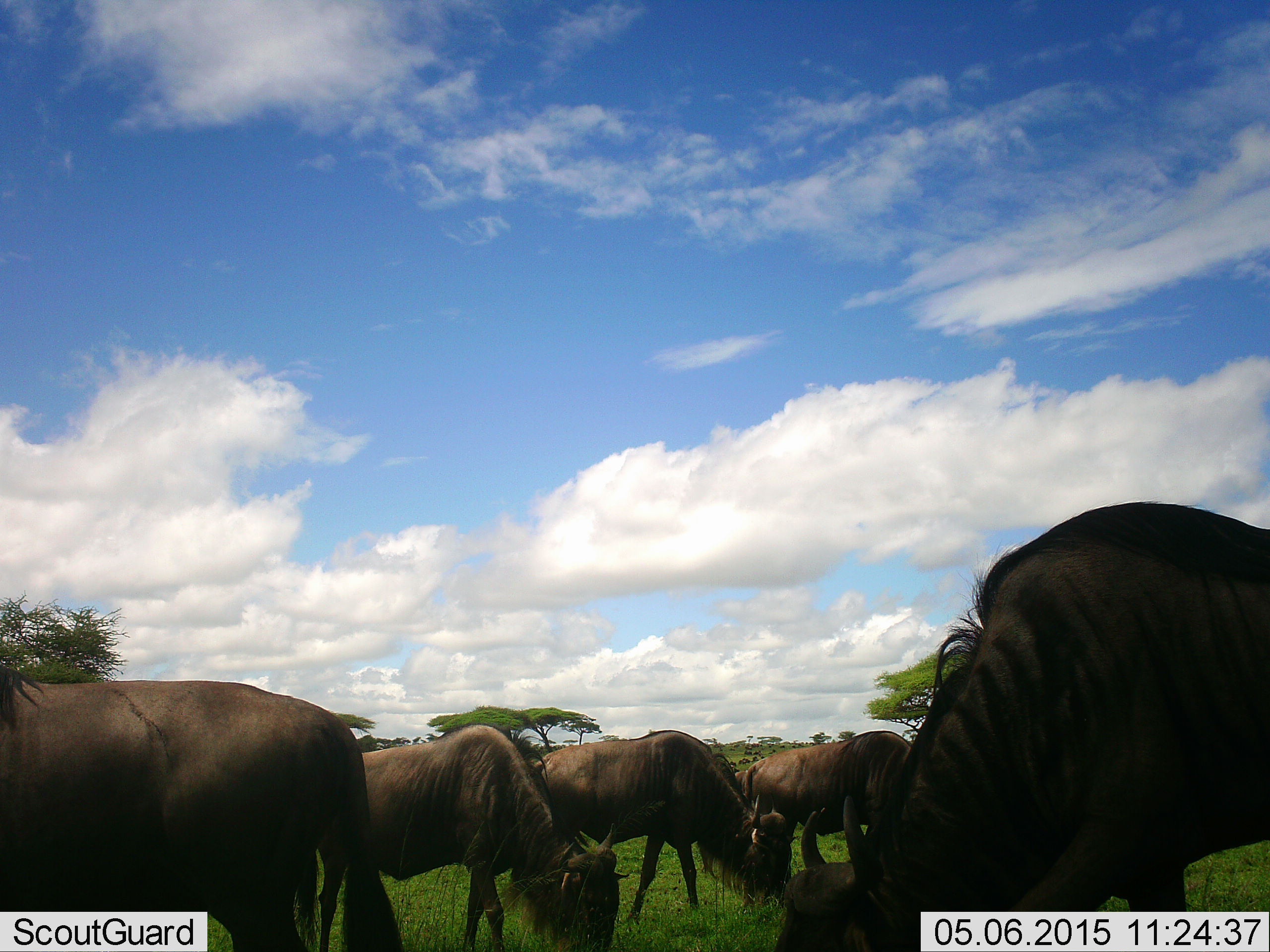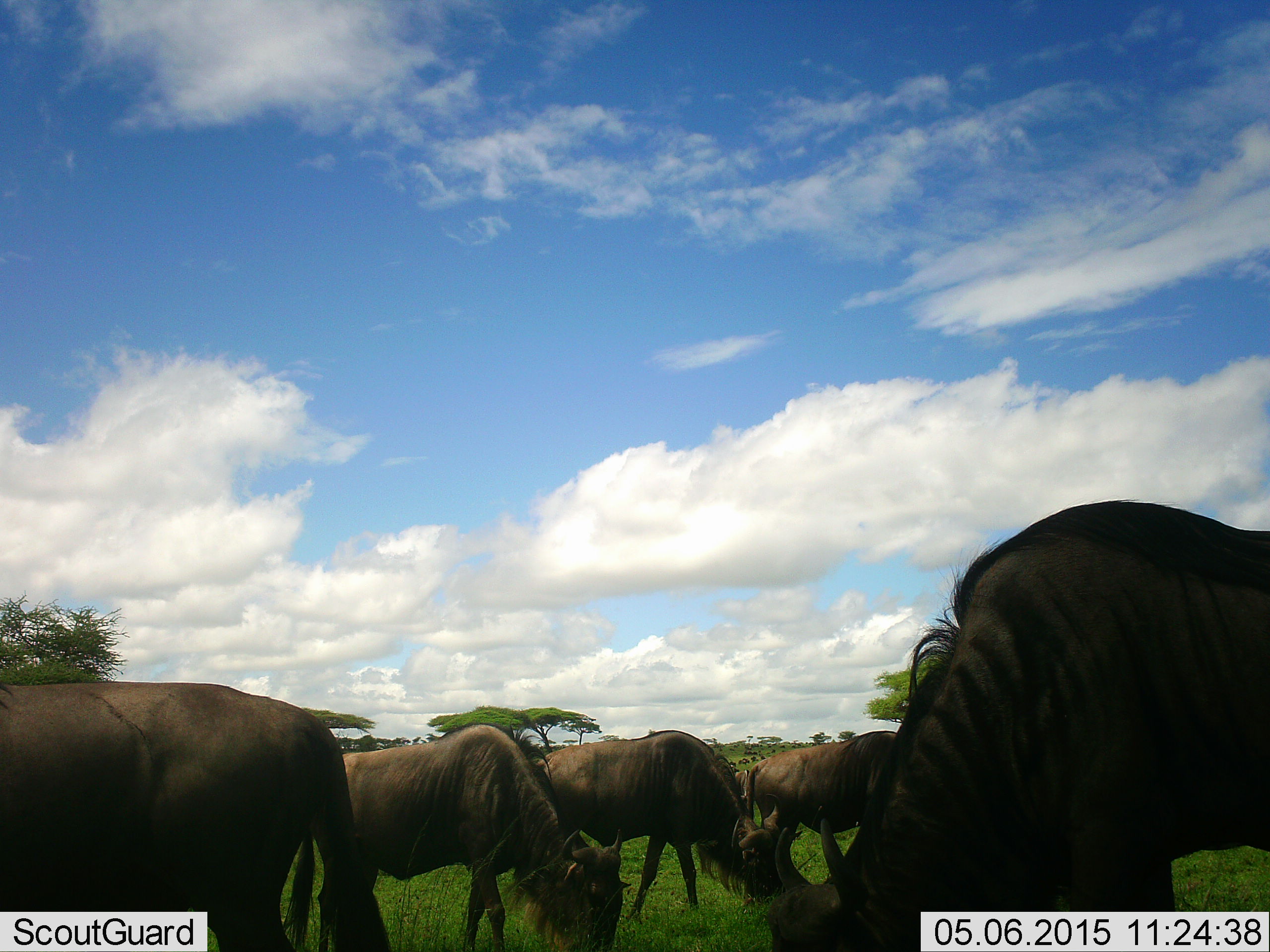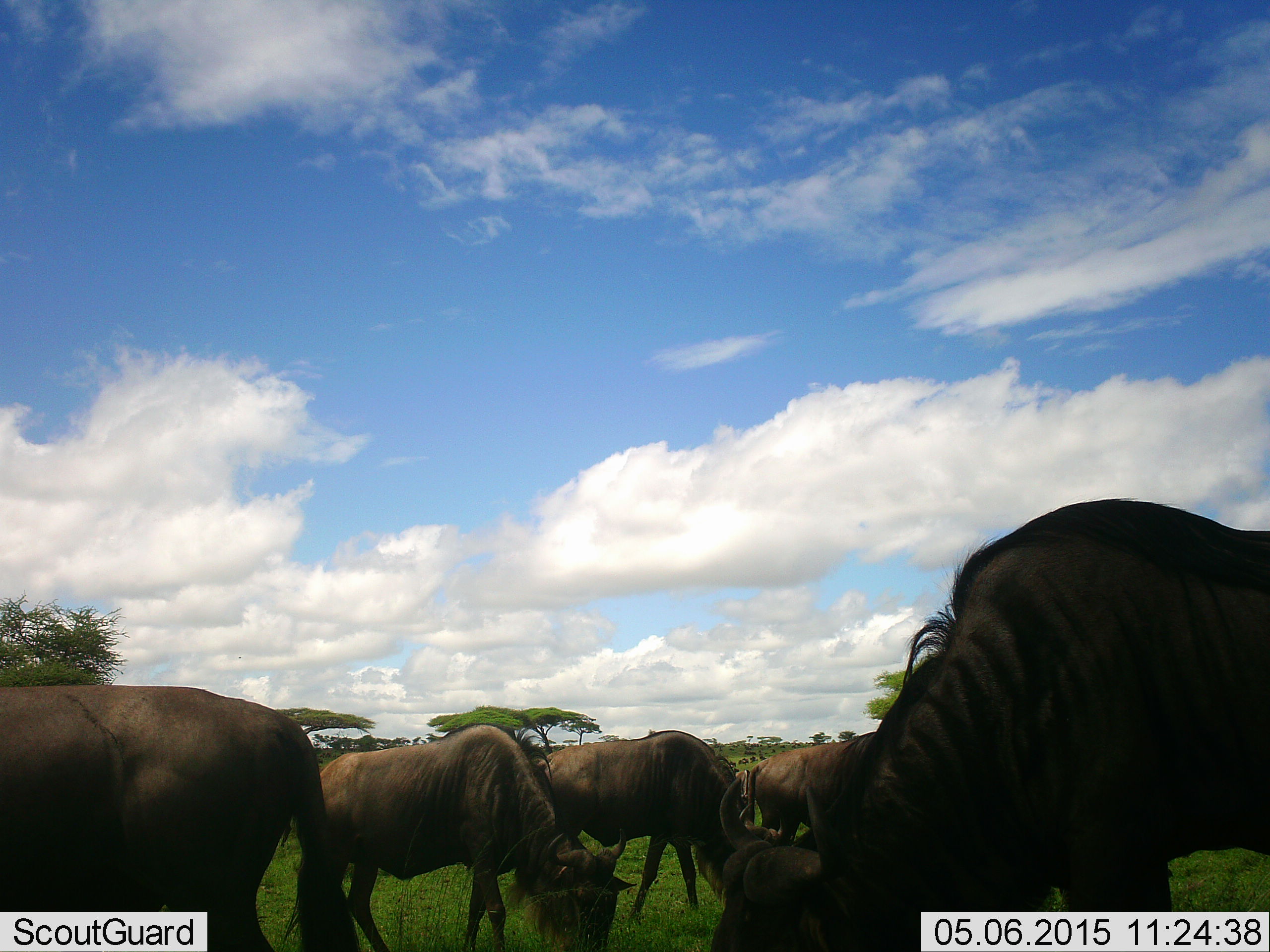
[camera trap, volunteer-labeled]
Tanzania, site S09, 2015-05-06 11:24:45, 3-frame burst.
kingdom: Animalia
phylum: Chordata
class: Mammalia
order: Artiodactyla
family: Bovidae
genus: Connochaetes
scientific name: Connochaetes taurinus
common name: blue wildebeest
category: wildebeest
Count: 5.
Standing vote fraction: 20%.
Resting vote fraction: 0%.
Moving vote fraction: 0%.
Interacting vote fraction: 0%.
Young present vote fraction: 0%.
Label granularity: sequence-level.